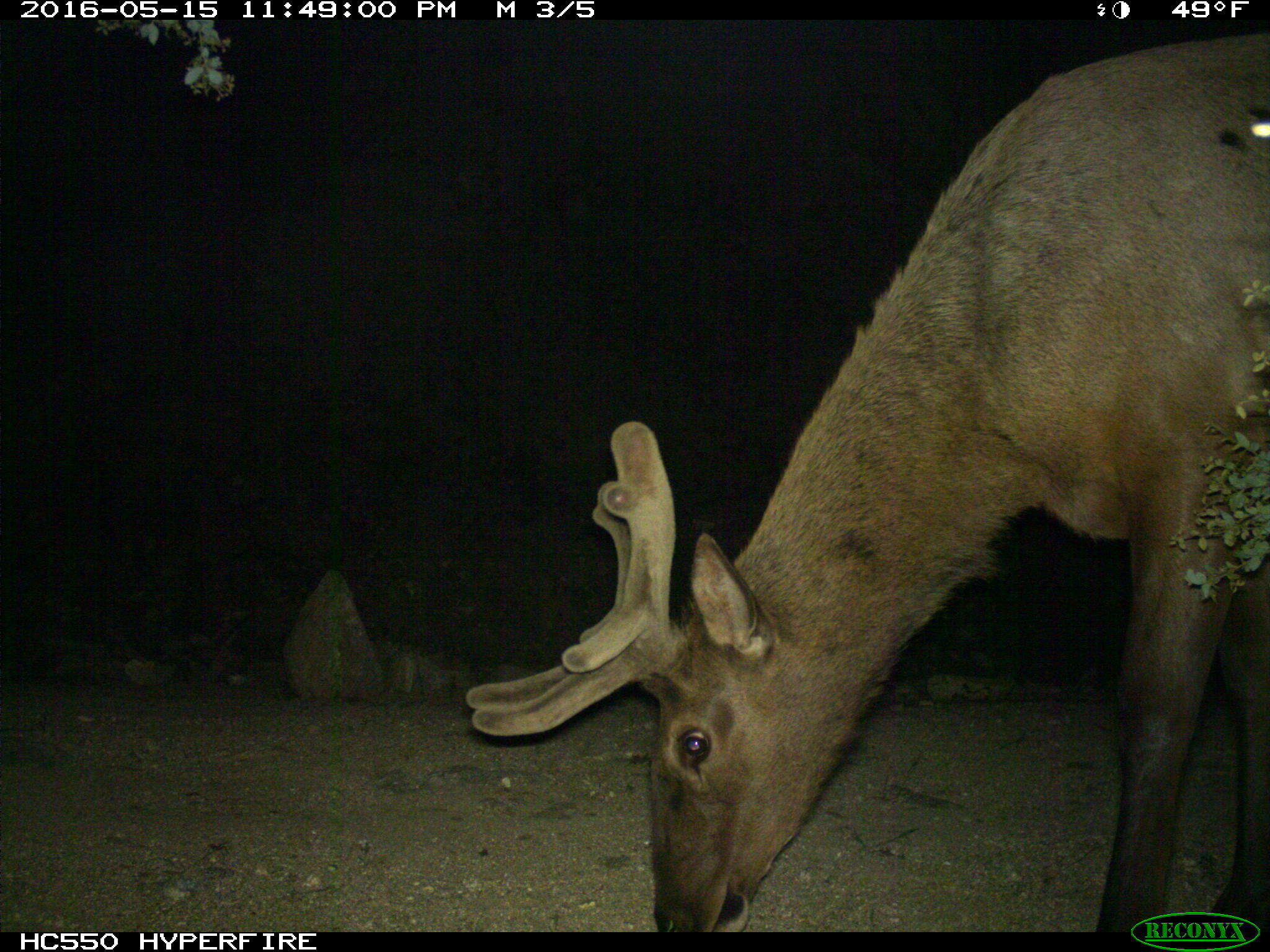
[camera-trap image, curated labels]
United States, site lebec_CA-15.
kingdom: Animalia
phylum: Chordata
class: Mammalia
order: Artiodactyla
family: Cervidae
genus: Cervus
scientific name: Cervus canadensis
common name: elk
Cervus canadensis (elk).